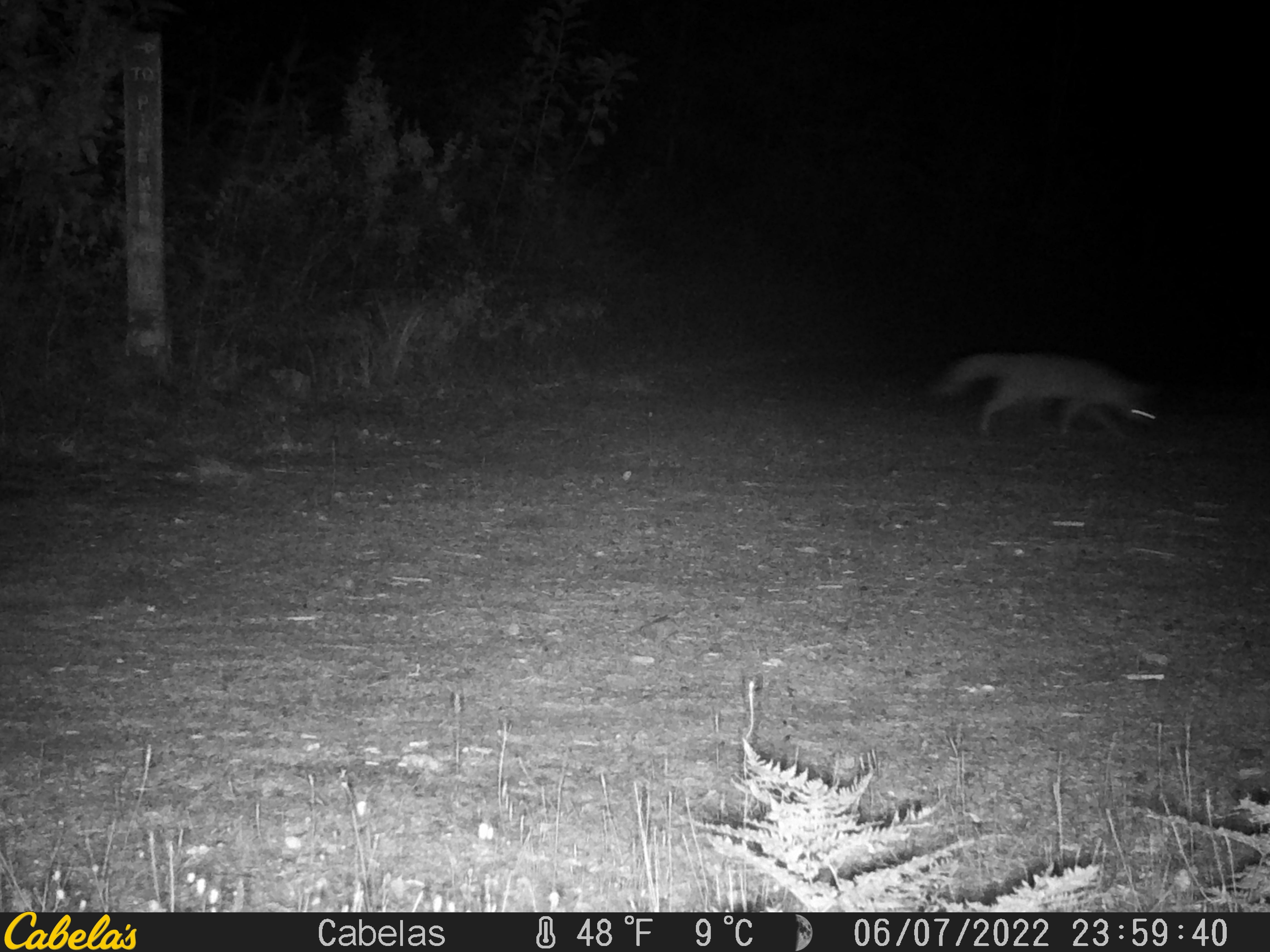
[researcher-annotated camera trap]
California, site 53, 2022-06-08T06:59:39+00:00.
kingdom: Animalia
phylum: Chordata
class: Mammalia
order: Carnivora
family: Canidae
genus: Urocyon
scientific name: Urocyon cinereoargenteus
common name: gray fox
Gray fox (Urocyon cinereoargenteus).